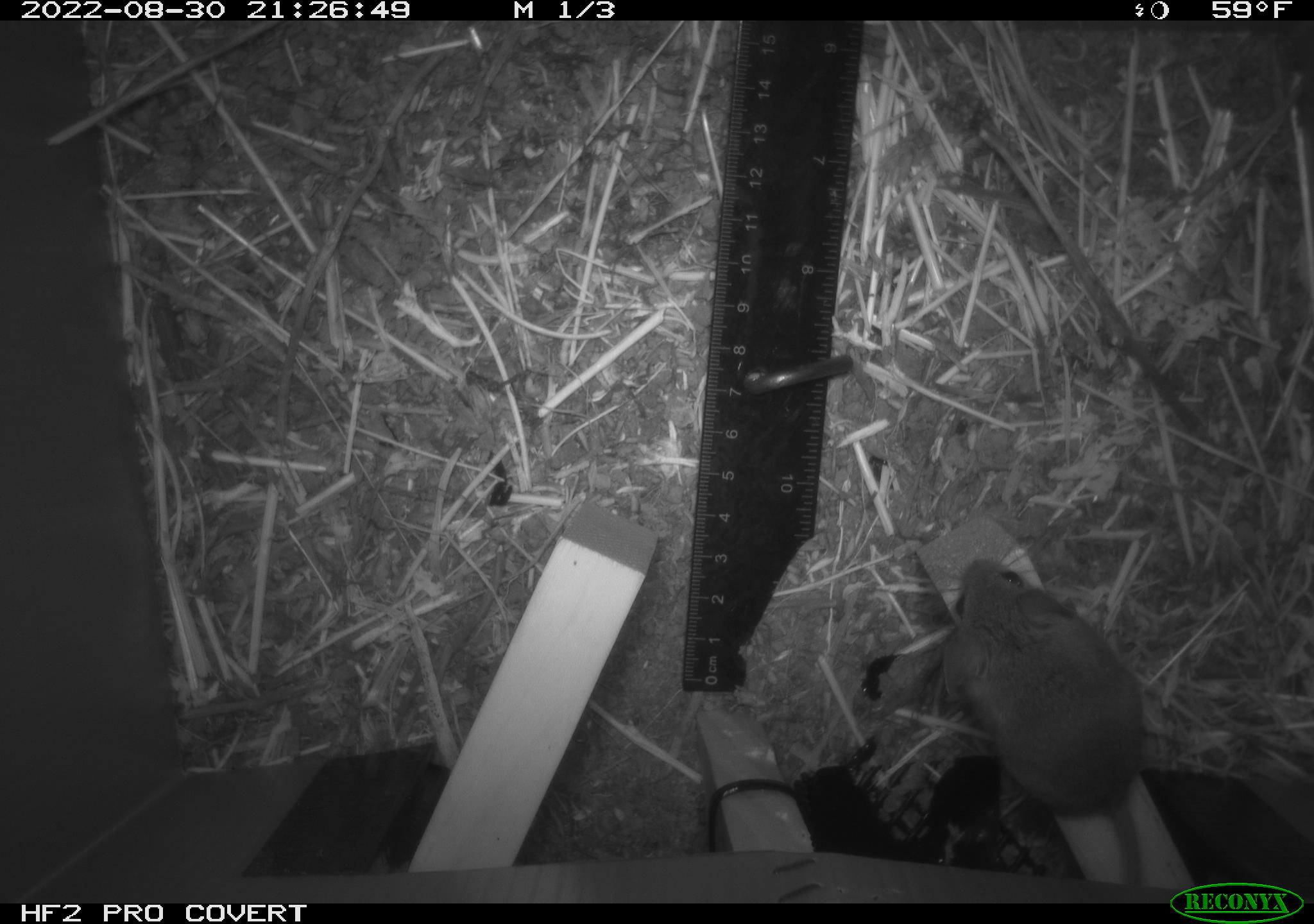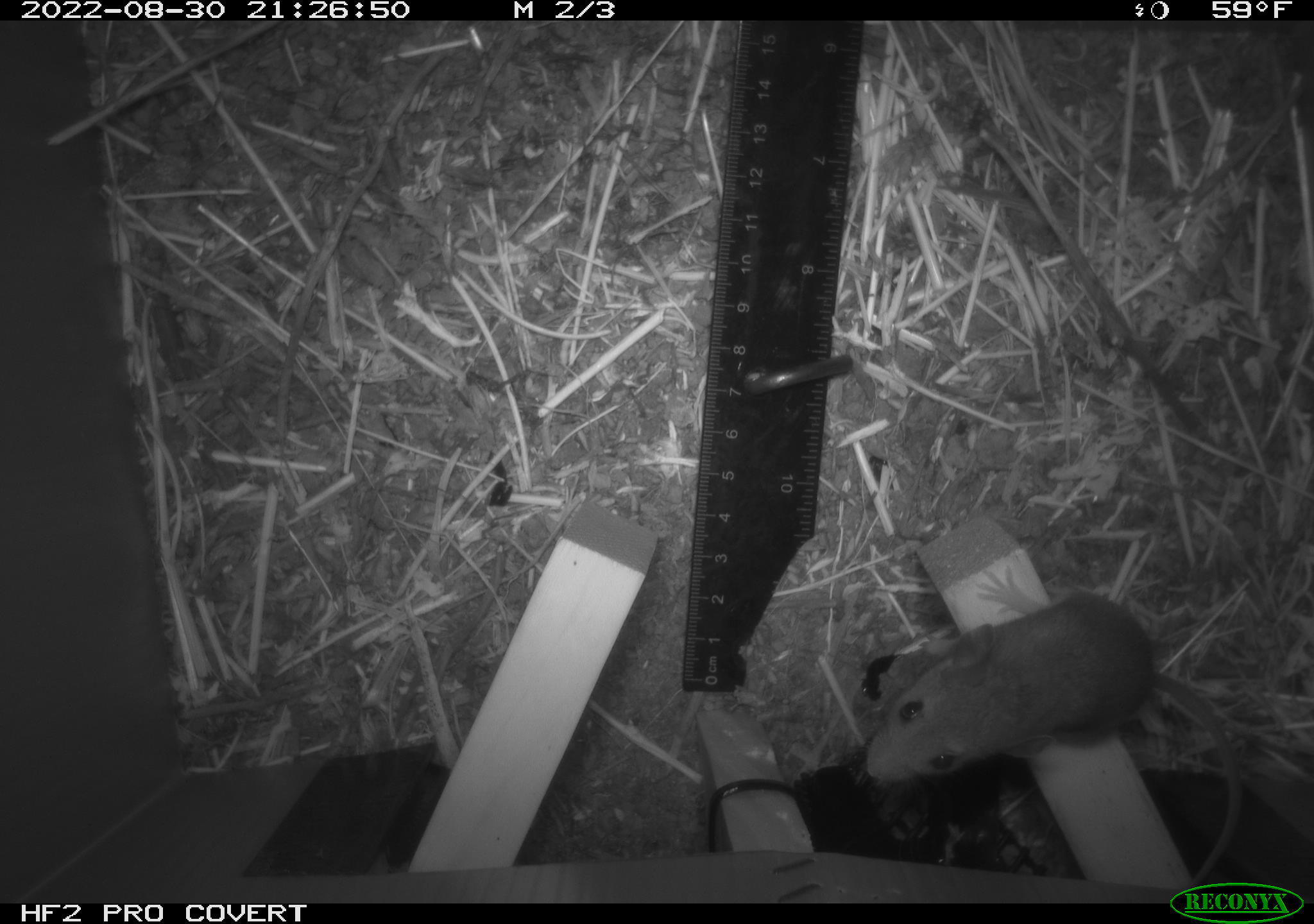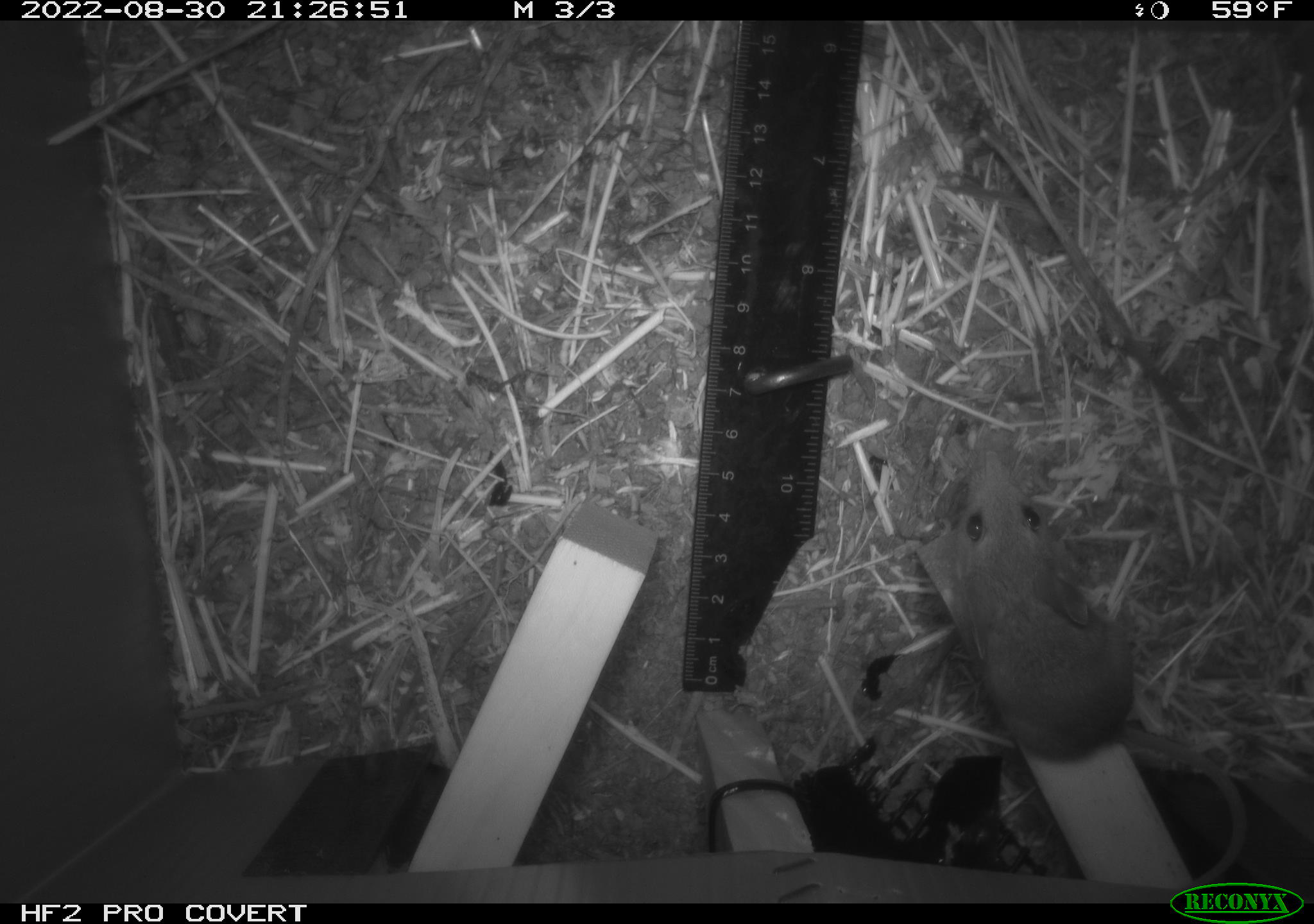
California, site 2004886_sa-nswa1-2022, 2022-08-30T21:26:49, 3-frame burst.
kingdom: Animalia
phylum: Chordata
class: Mammalia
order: Rodentia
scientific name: Rodentia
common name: rodent